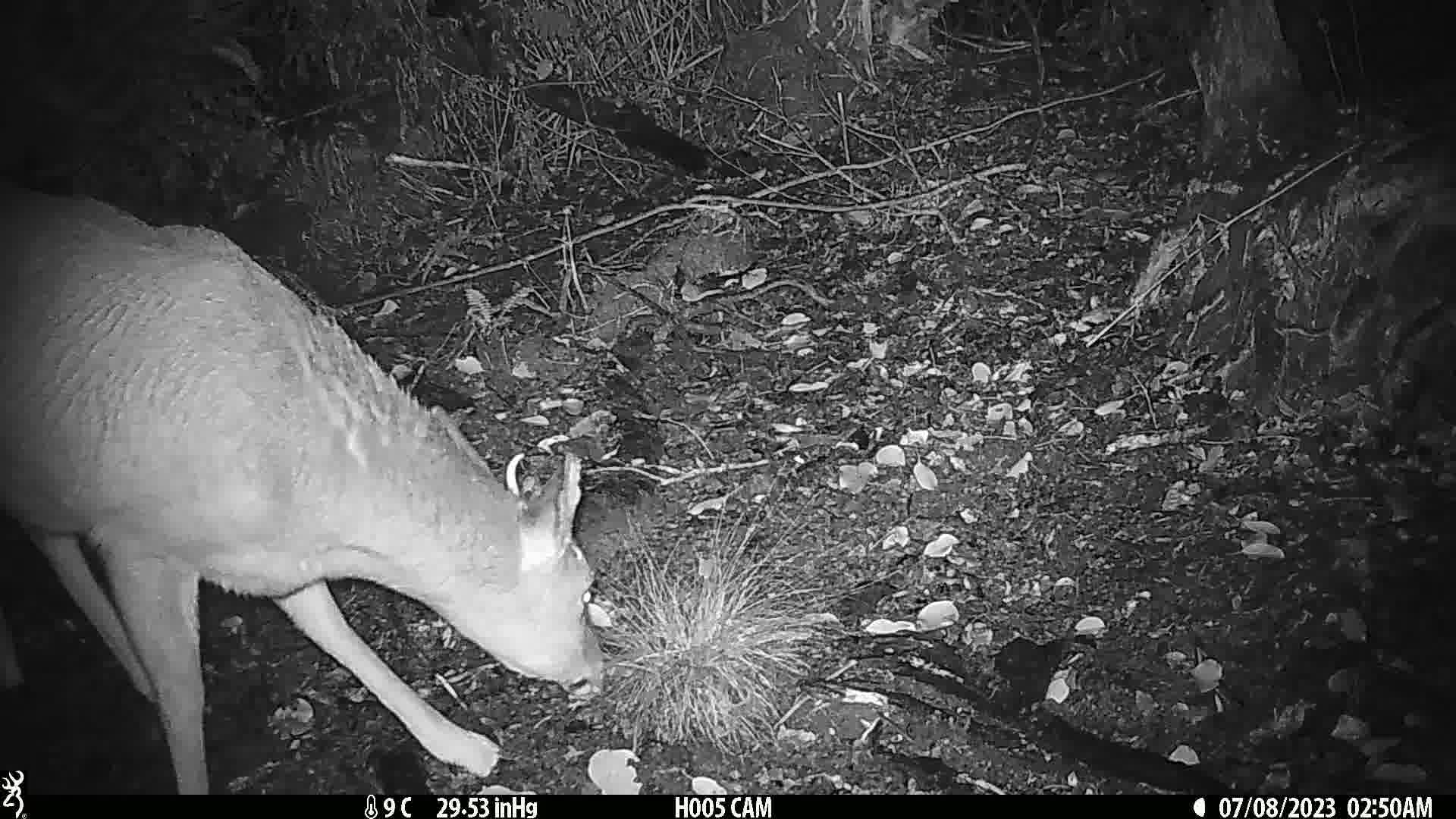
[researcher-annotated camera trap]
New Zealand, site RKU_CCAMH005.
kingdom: Animalia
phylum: Chordata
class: Mammalia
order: Artiodactyla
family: Cervidae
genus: Odocoileus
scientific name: Odocoileus virginianus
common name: white-tailed deer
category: white tailed deer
White tailed deer (white-tailed deer) (Odocoileus virginianus).